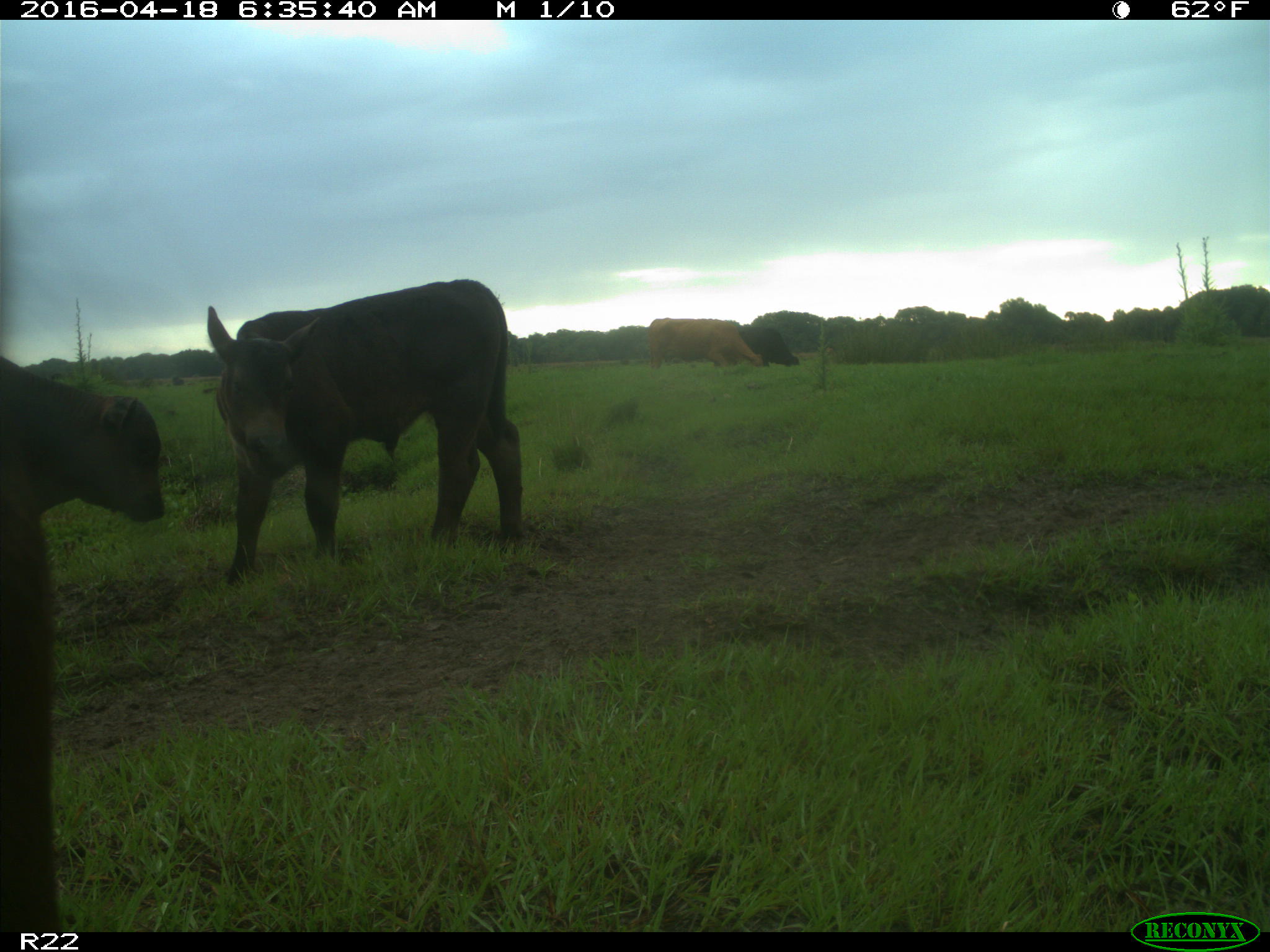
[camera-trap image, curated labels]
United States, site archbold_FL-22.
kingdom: Animalia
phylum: Chordata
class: Mammalia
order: Artiodactyla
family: Bovidae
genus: Bos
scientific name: Bos taurus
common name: domestic cow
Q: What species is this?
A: Bos taurus (domestic cow).